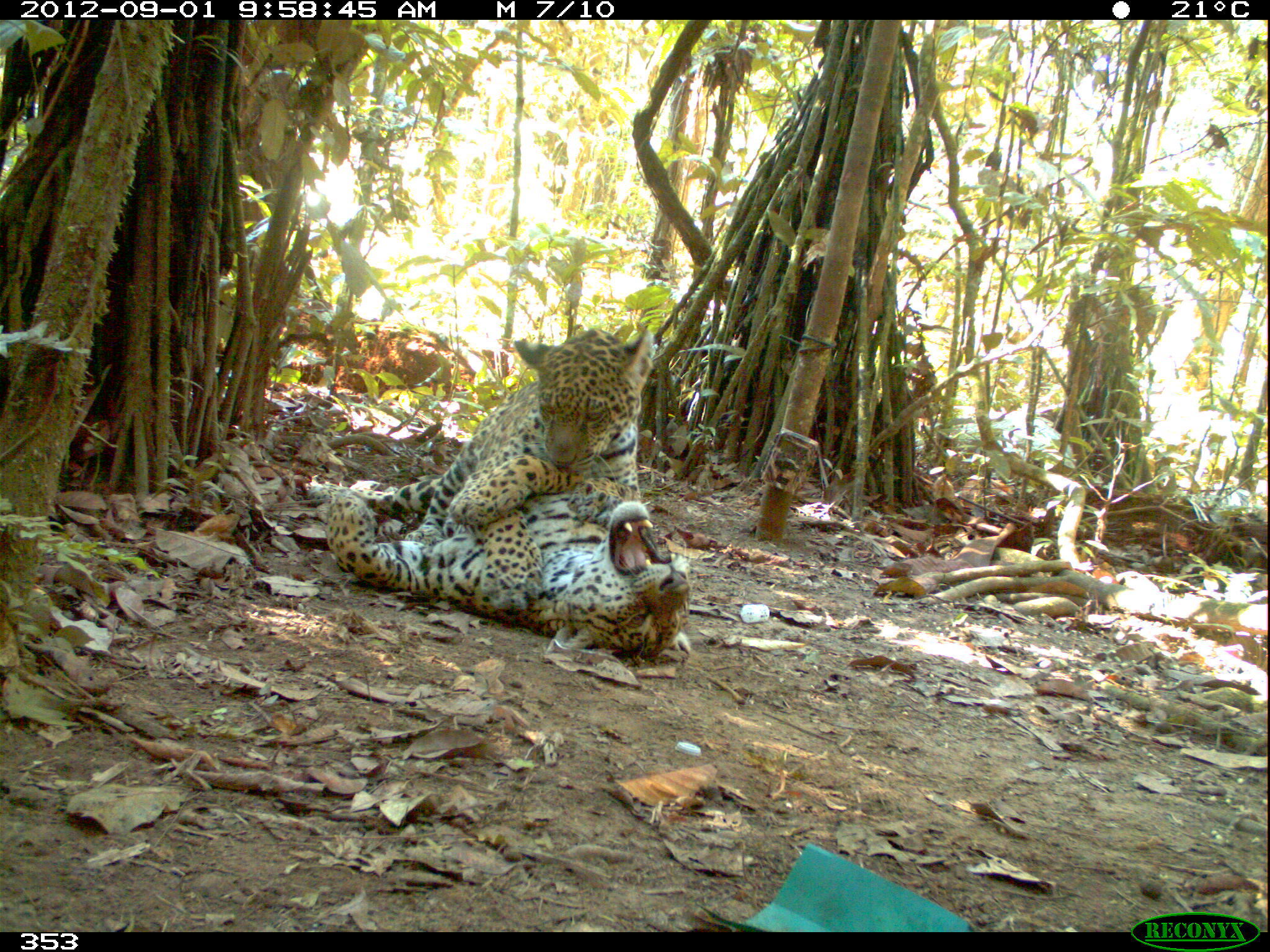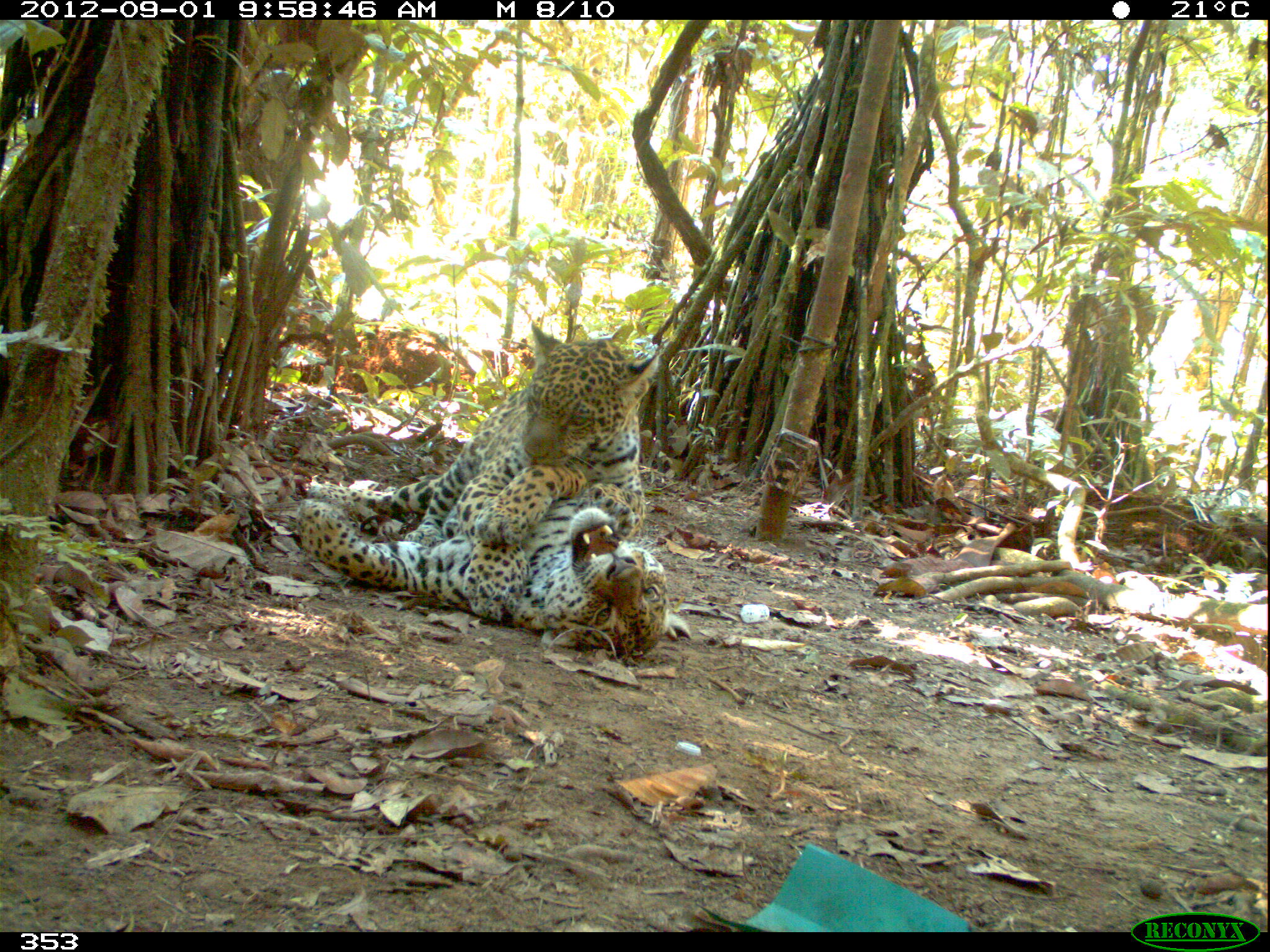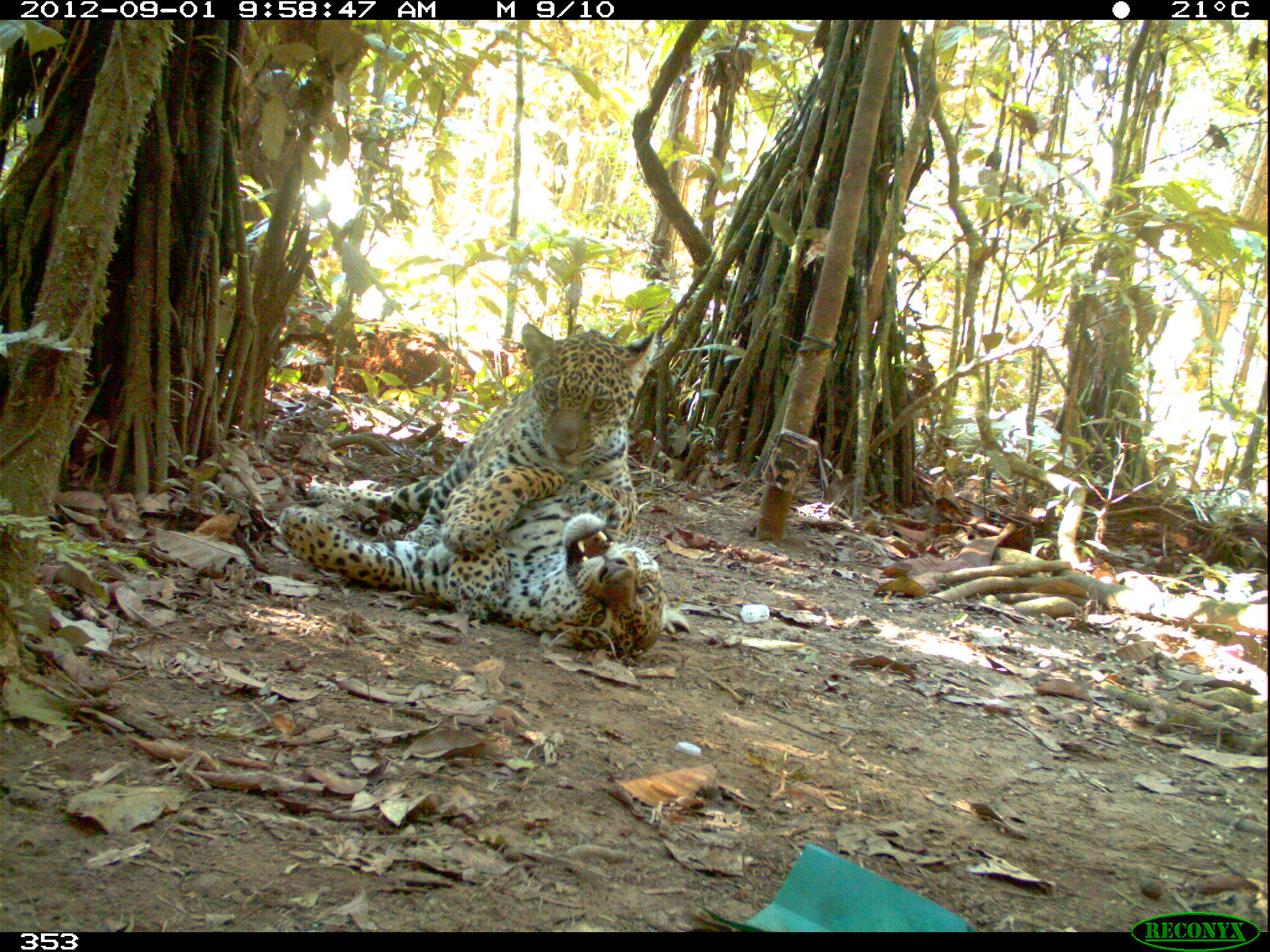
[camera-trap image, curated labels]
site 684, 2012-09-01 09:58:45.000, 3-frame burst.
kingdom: Animalia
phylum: Chordata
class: Mammalia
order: Carnivora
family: Felidae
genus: Panthera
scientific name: Panthera onca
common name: jaguar